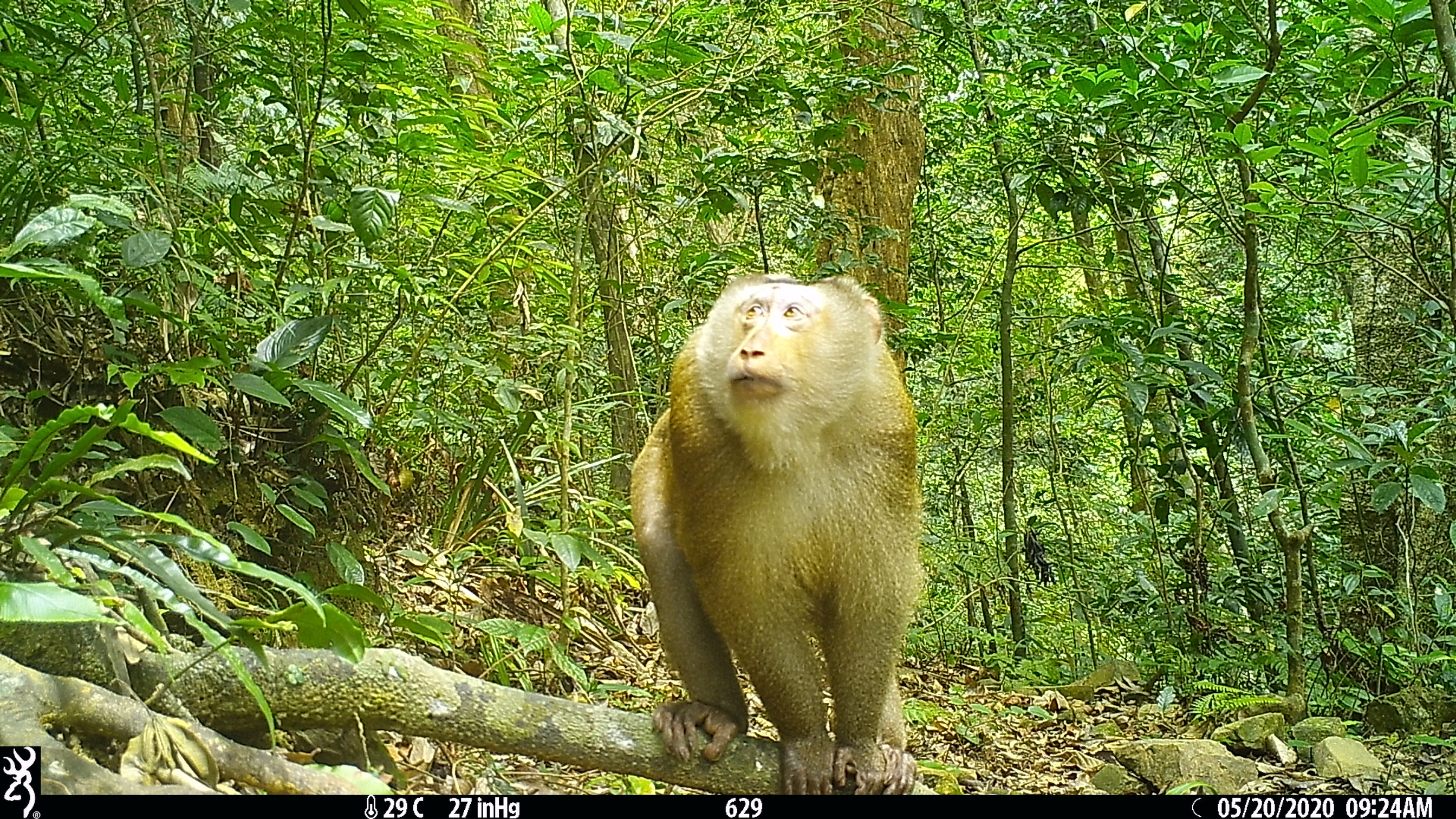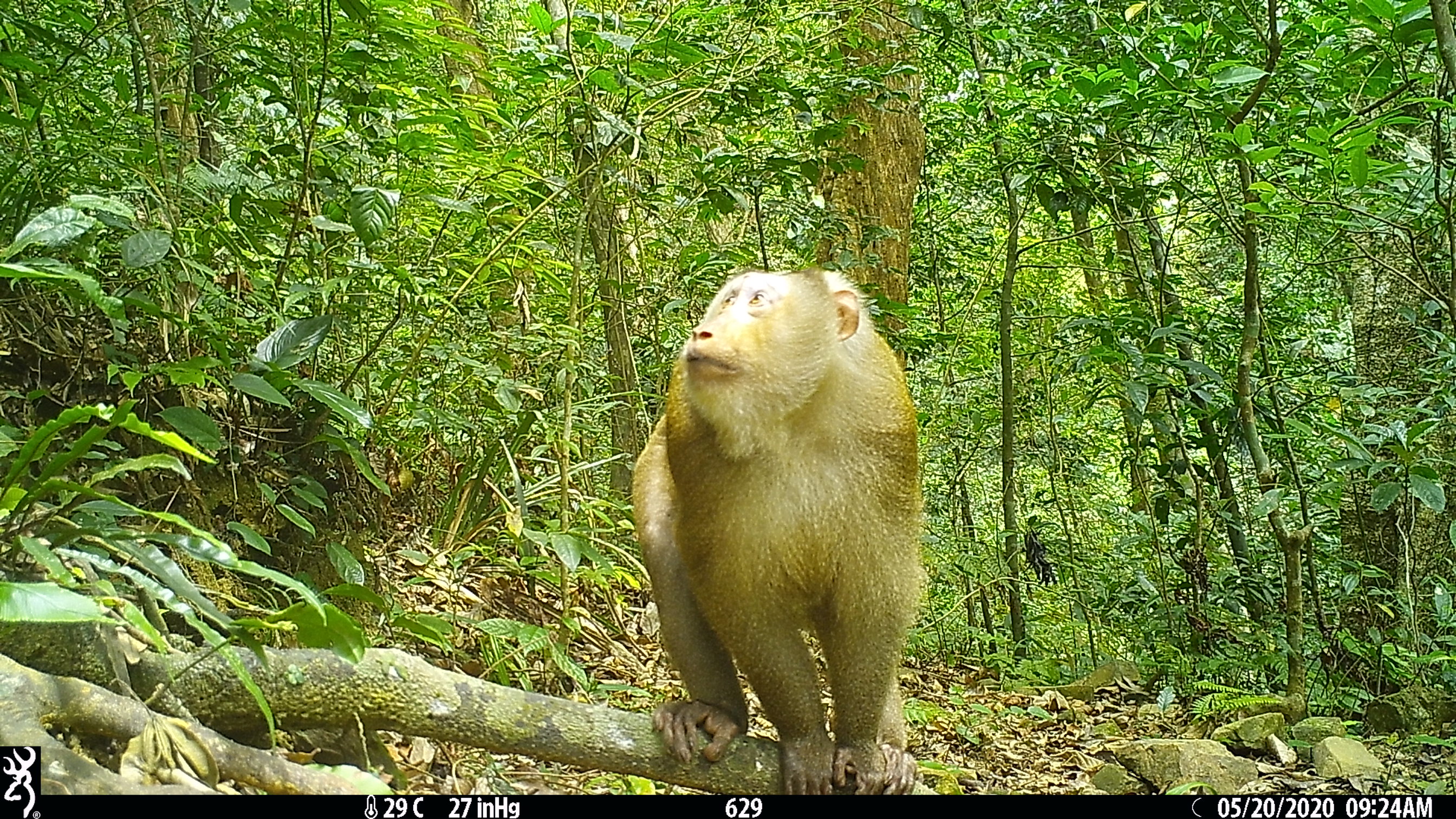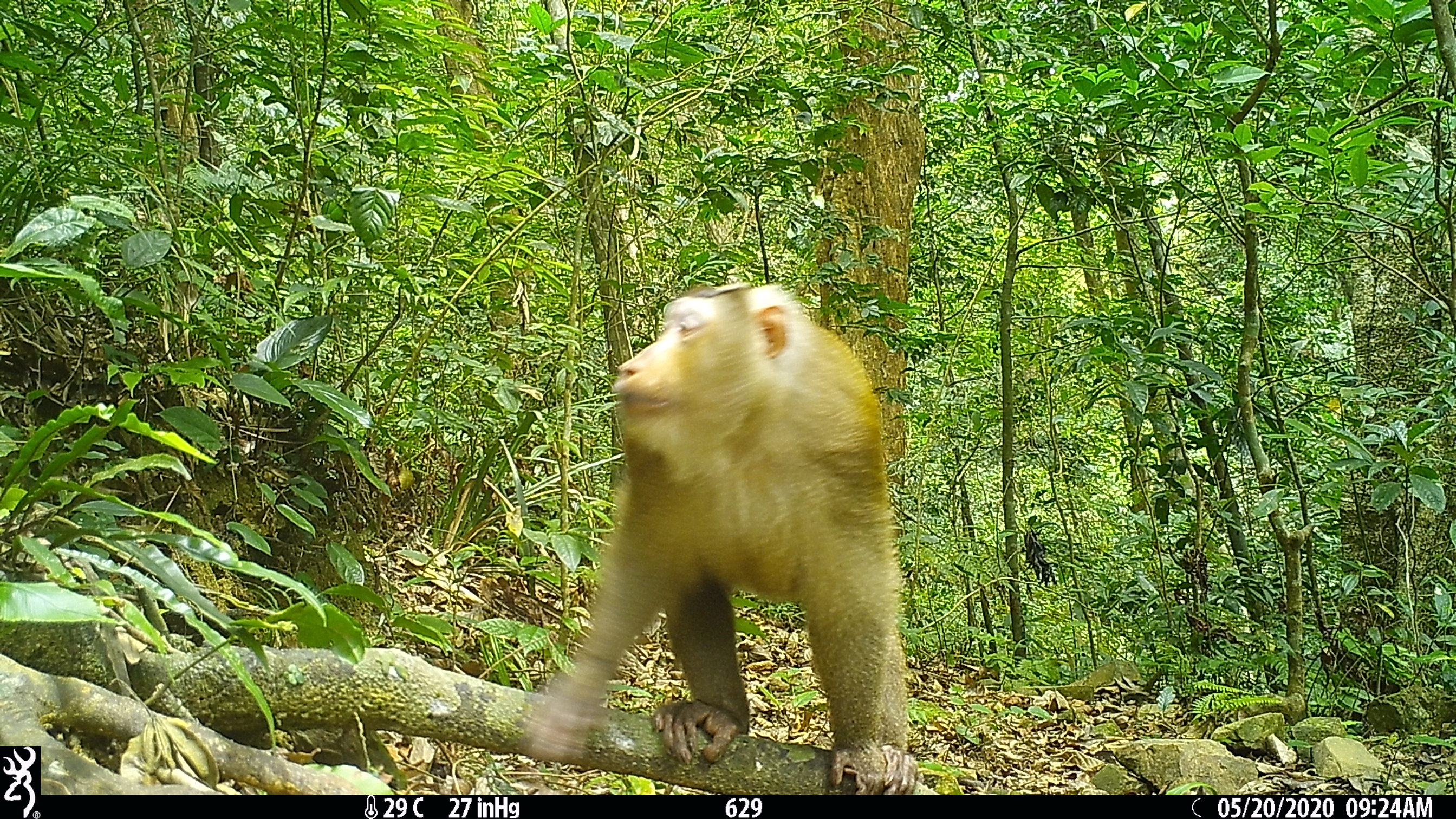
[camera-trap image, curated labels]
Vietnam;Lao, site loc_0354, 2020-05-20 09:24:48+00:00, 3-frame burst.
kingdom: Animalia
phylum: Chordata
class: Mammalia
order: Primates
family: Cercopithecidae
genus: Macaca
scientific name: Macaca nemestrina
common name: pig-tailed macaque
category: pig tailed macaque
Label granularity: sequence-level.